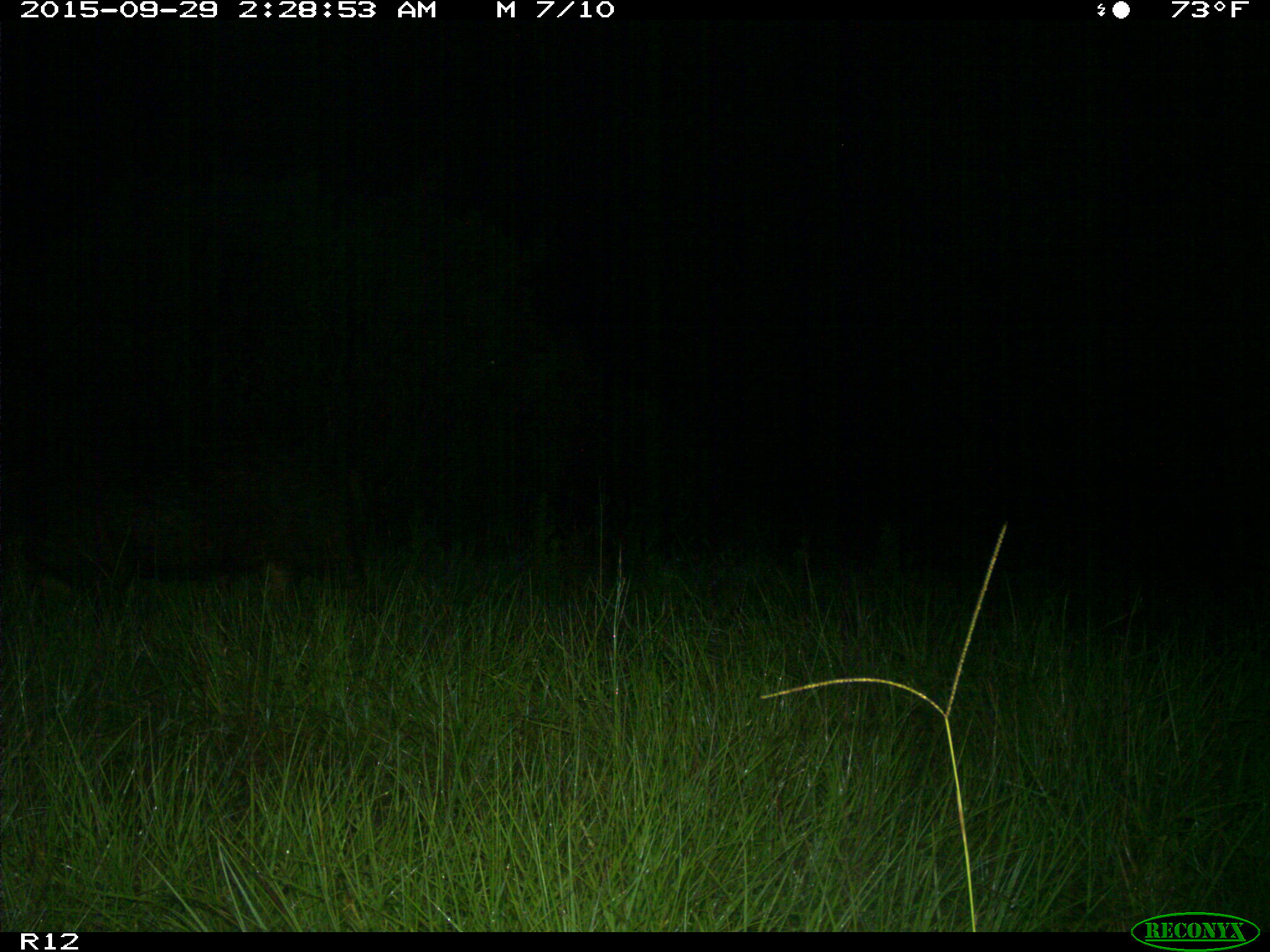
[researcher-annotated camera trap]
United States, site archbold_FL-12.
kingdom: Animalia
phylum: Chordata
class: Mammalia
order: Artiodactyla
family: Suidae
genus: Sus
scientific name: Sus scrofa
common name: wild boar